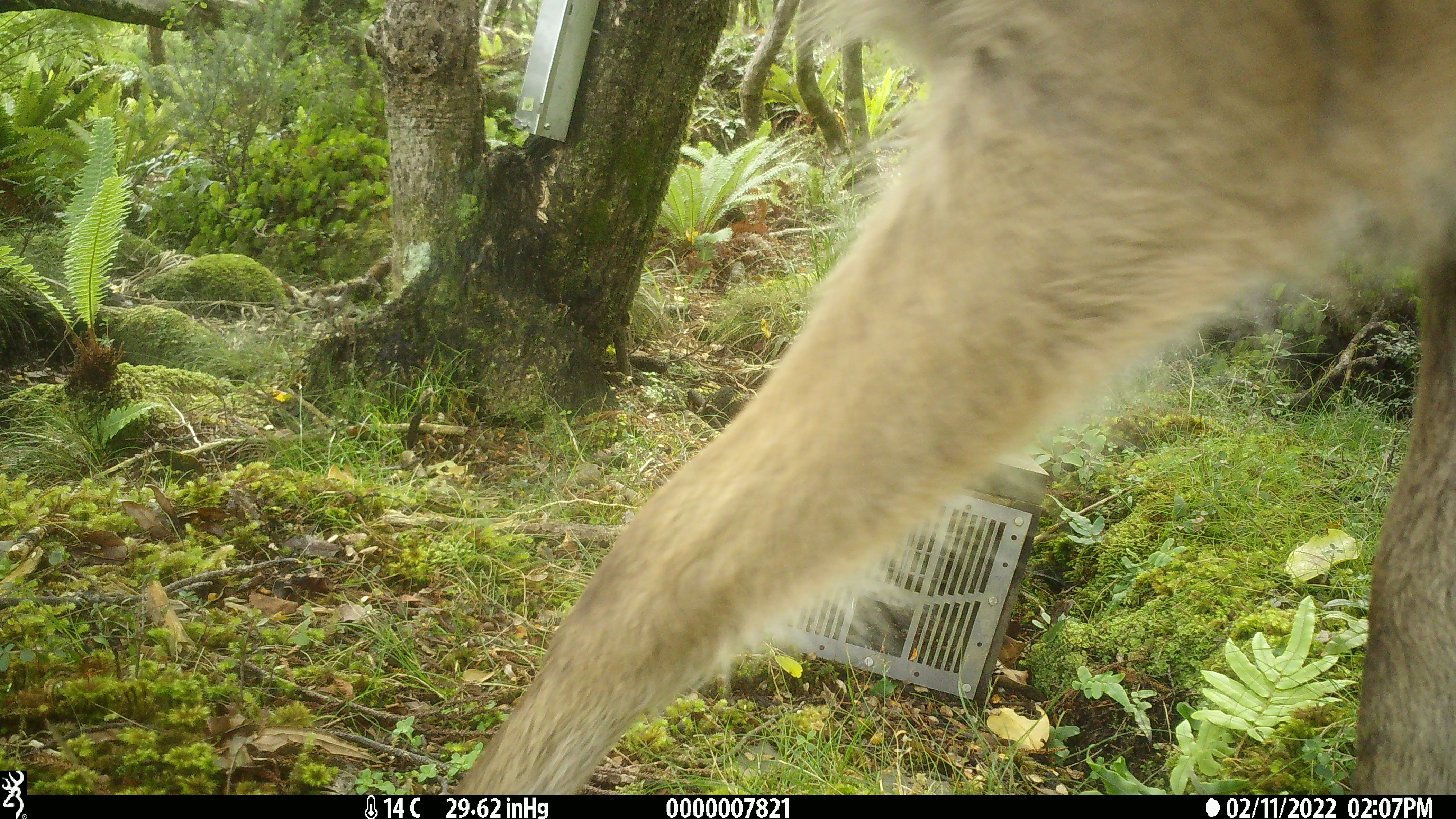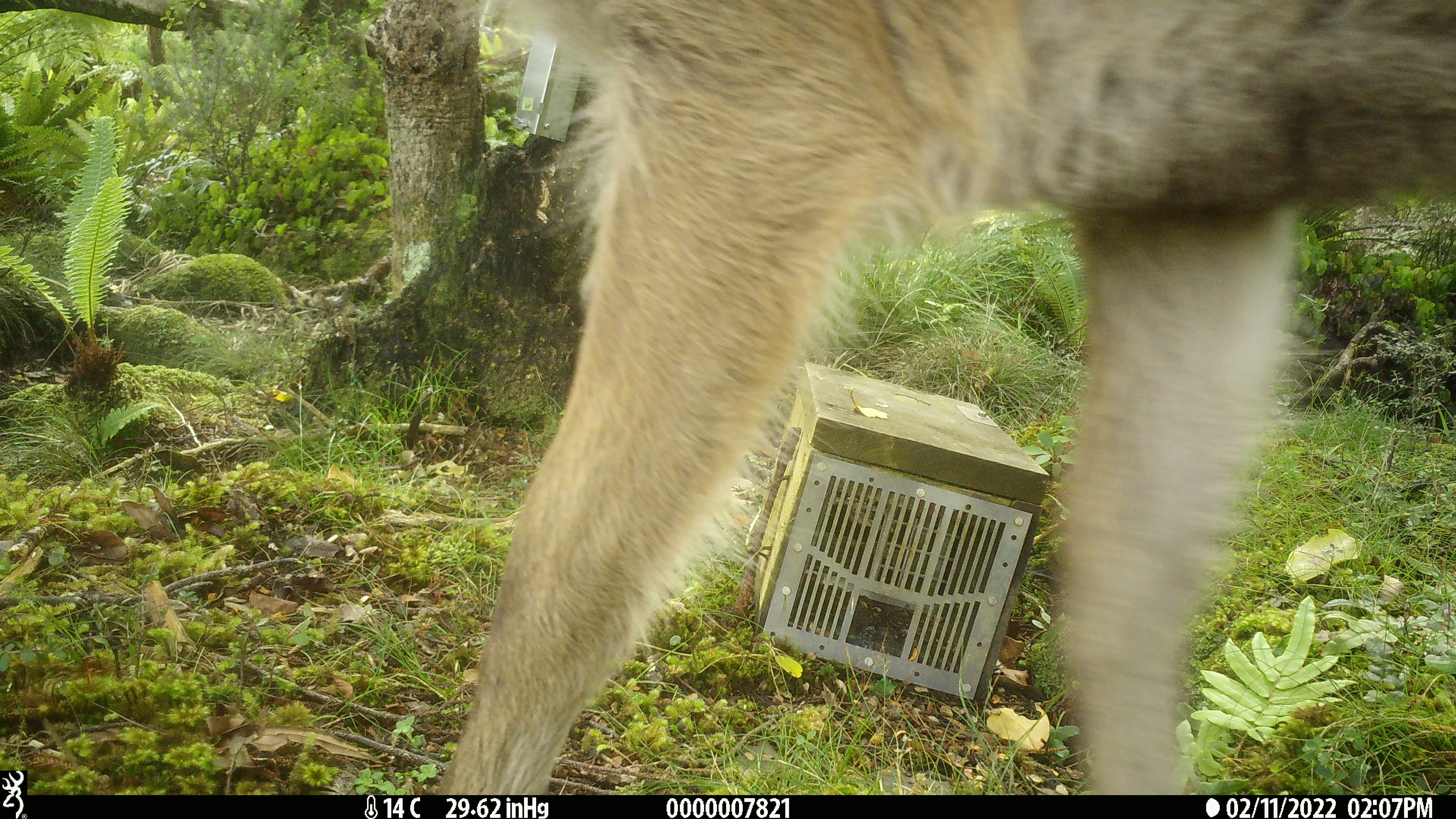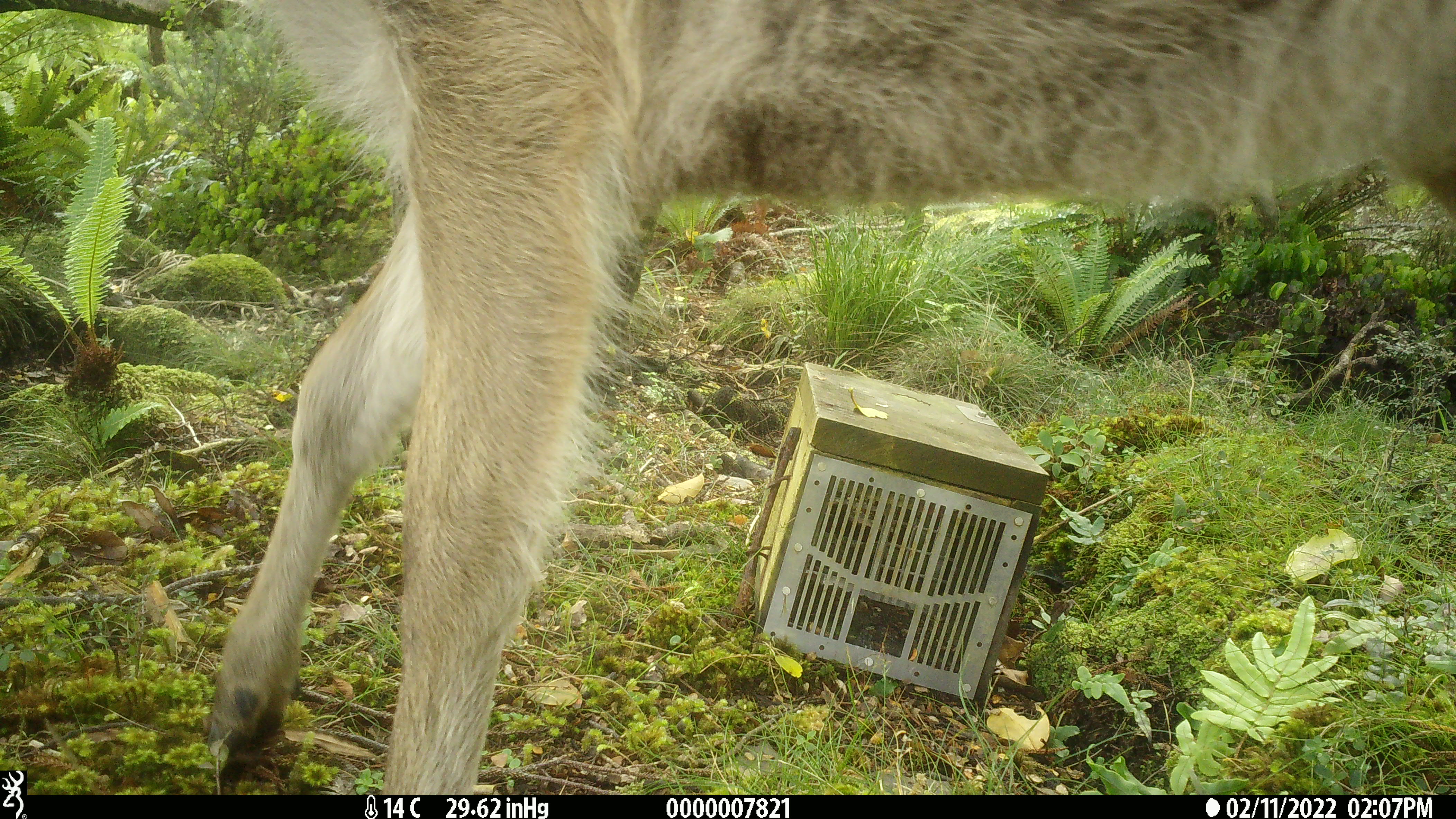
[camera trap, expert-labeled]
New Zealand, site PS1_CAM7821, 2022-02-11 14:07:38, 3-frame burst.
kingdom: Animalia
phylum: Chordata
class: Mammalia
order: Artiodactyla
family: Cervidae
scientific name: Cervidae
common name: deer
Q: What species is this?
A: Deer (Cervidae).